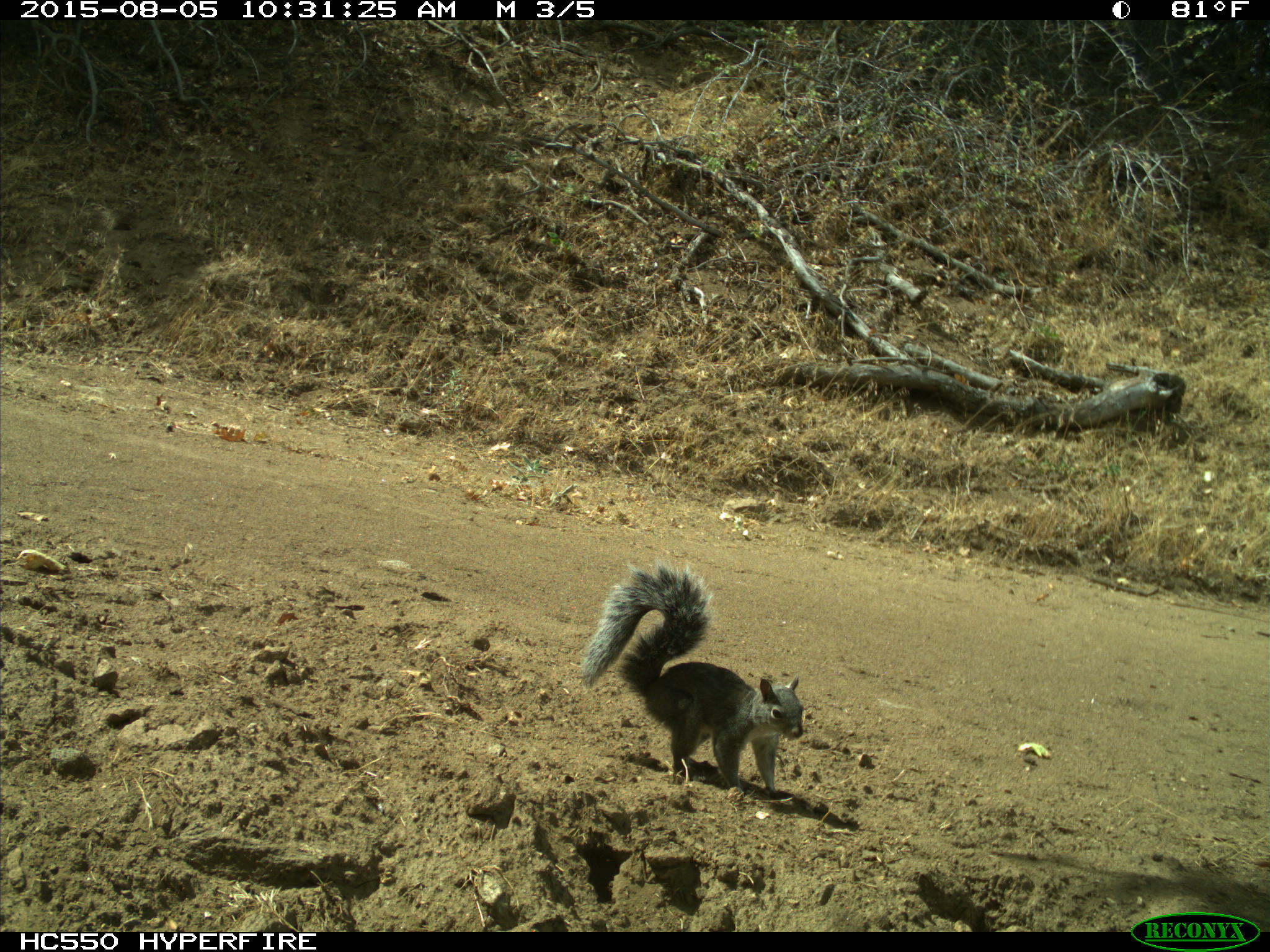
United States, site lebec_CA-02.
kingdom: Animalia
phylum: Chordata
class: Mammalia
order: Rodentia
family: Sciuridae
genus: Sciurus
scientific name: Sciurus carolinensis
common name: eastern gray squirrel